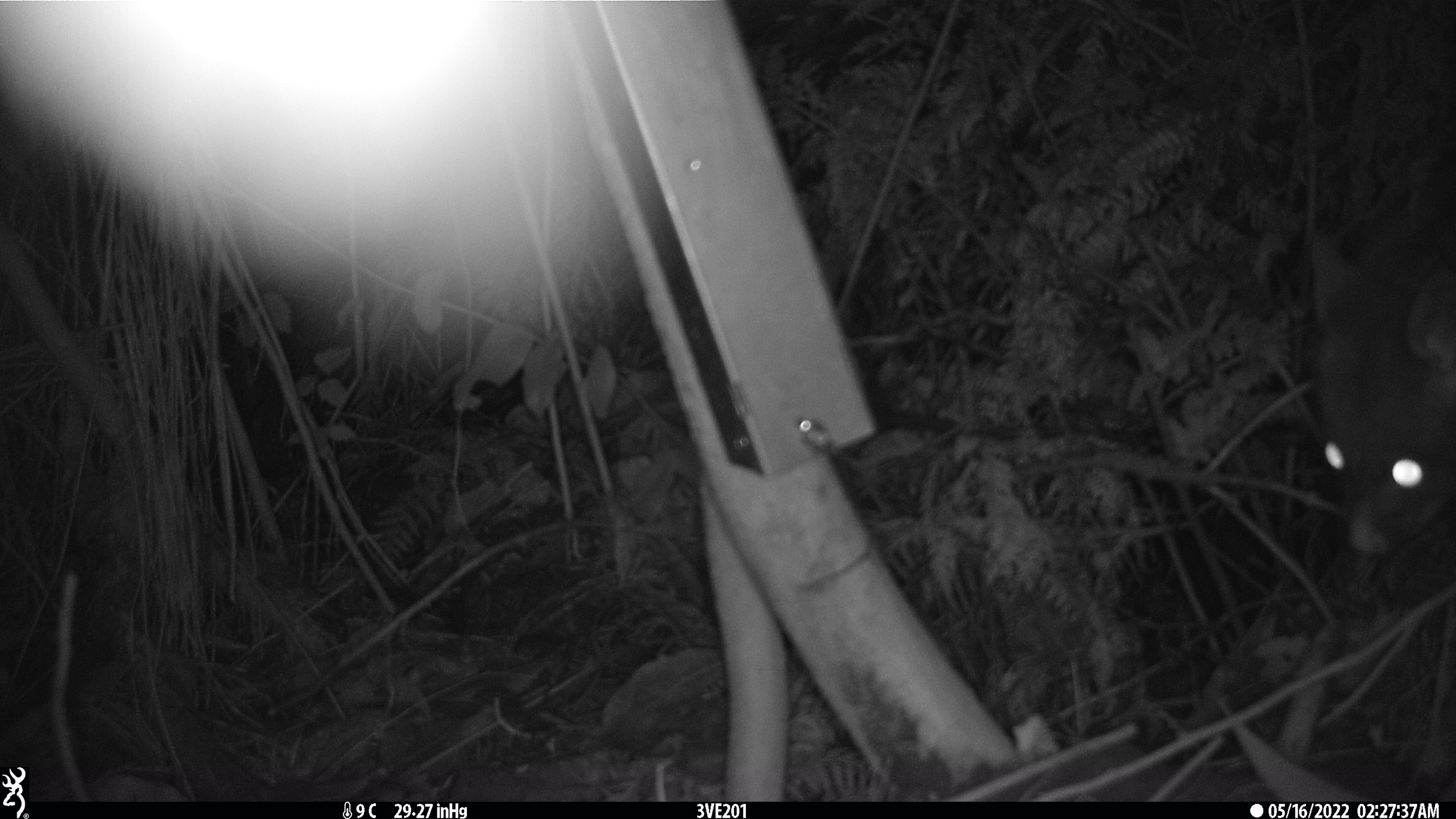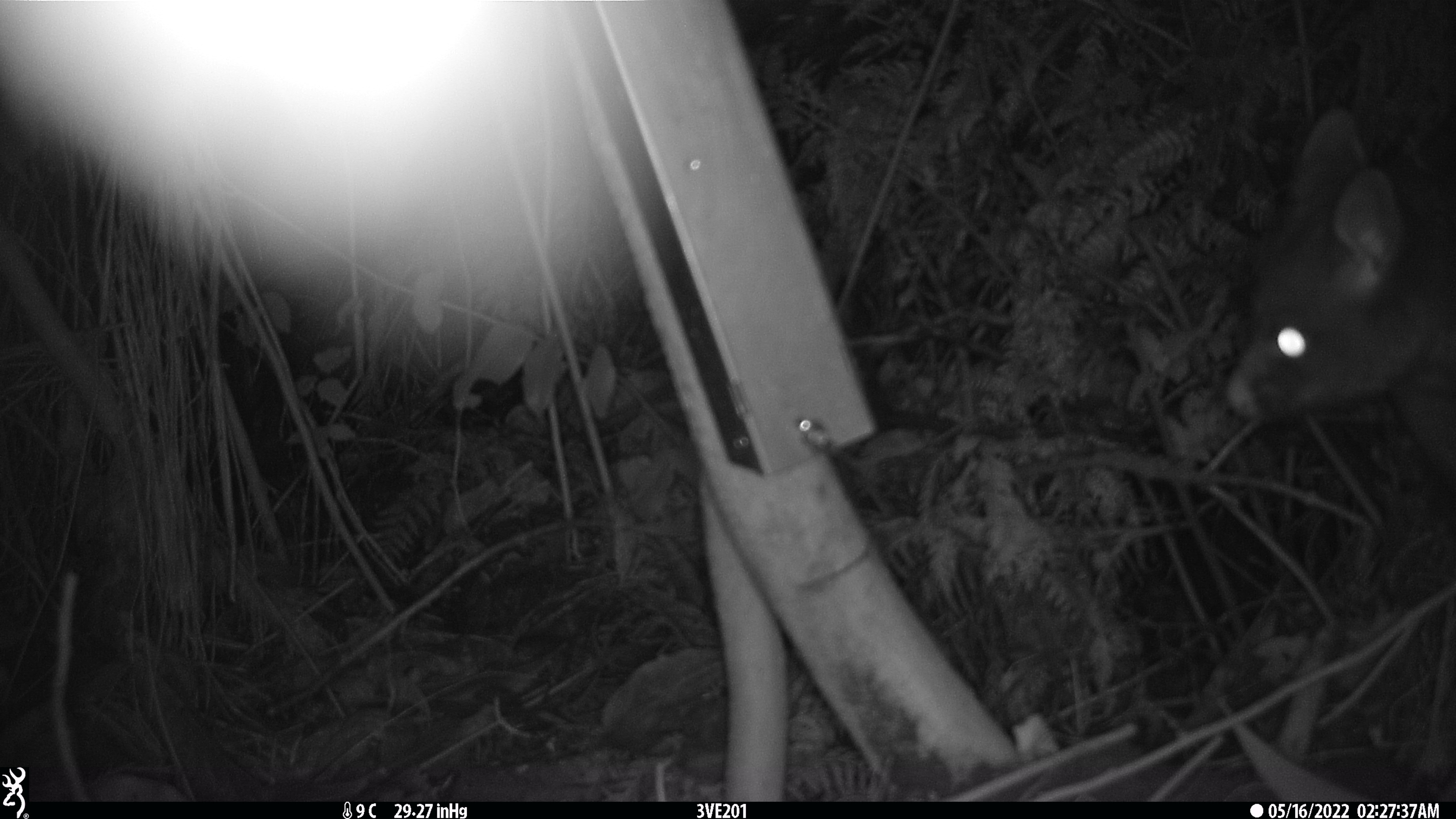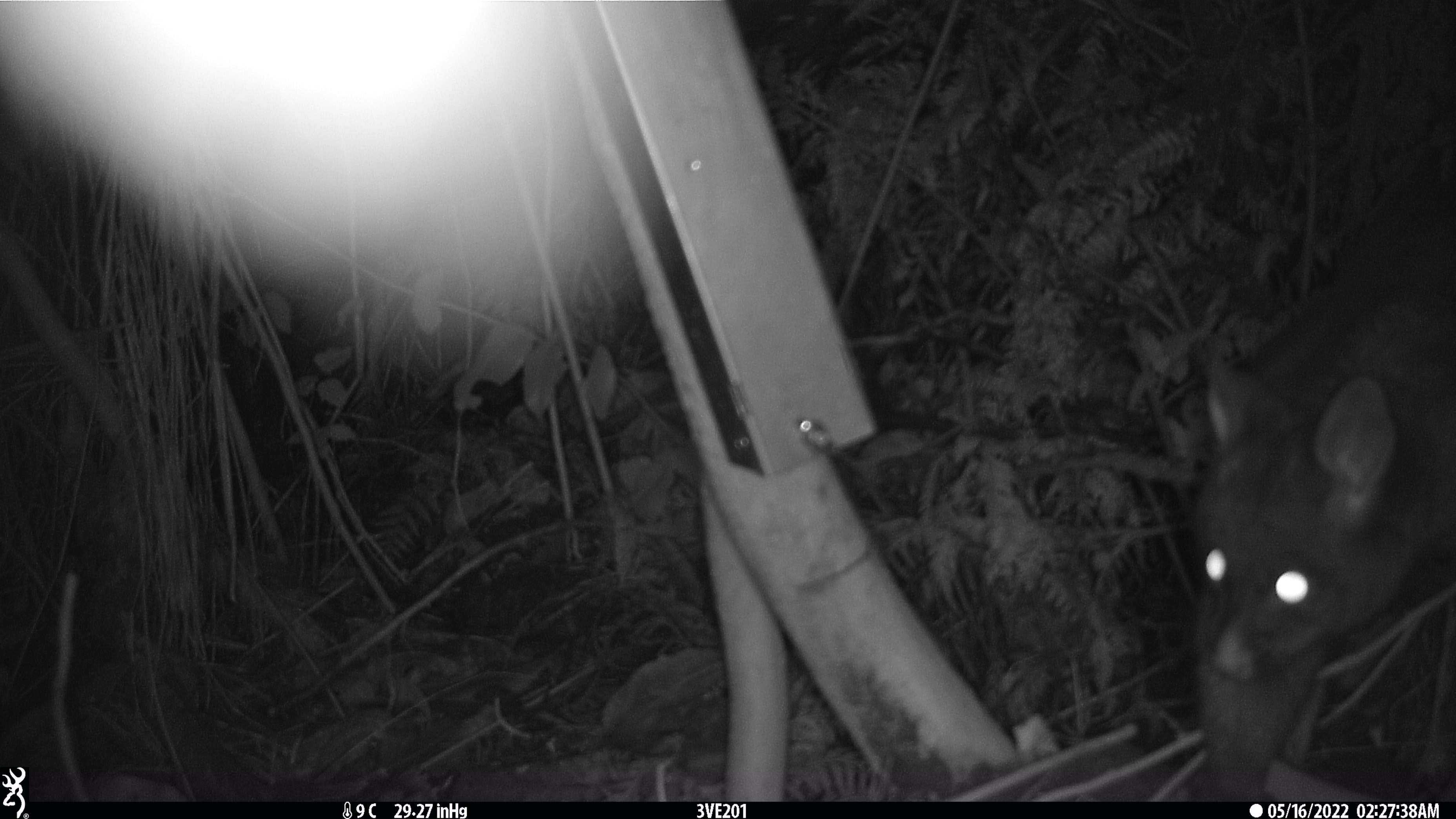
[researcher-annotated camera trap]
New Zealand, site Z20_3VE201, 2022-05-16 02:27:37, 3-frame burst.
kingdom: Animalia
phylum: Chordata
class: Mammalia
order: Diprotodontia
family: Phalangeridae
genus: Trichosurus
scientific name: Trichosurus vulpecula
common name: common brushtail possum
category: possum